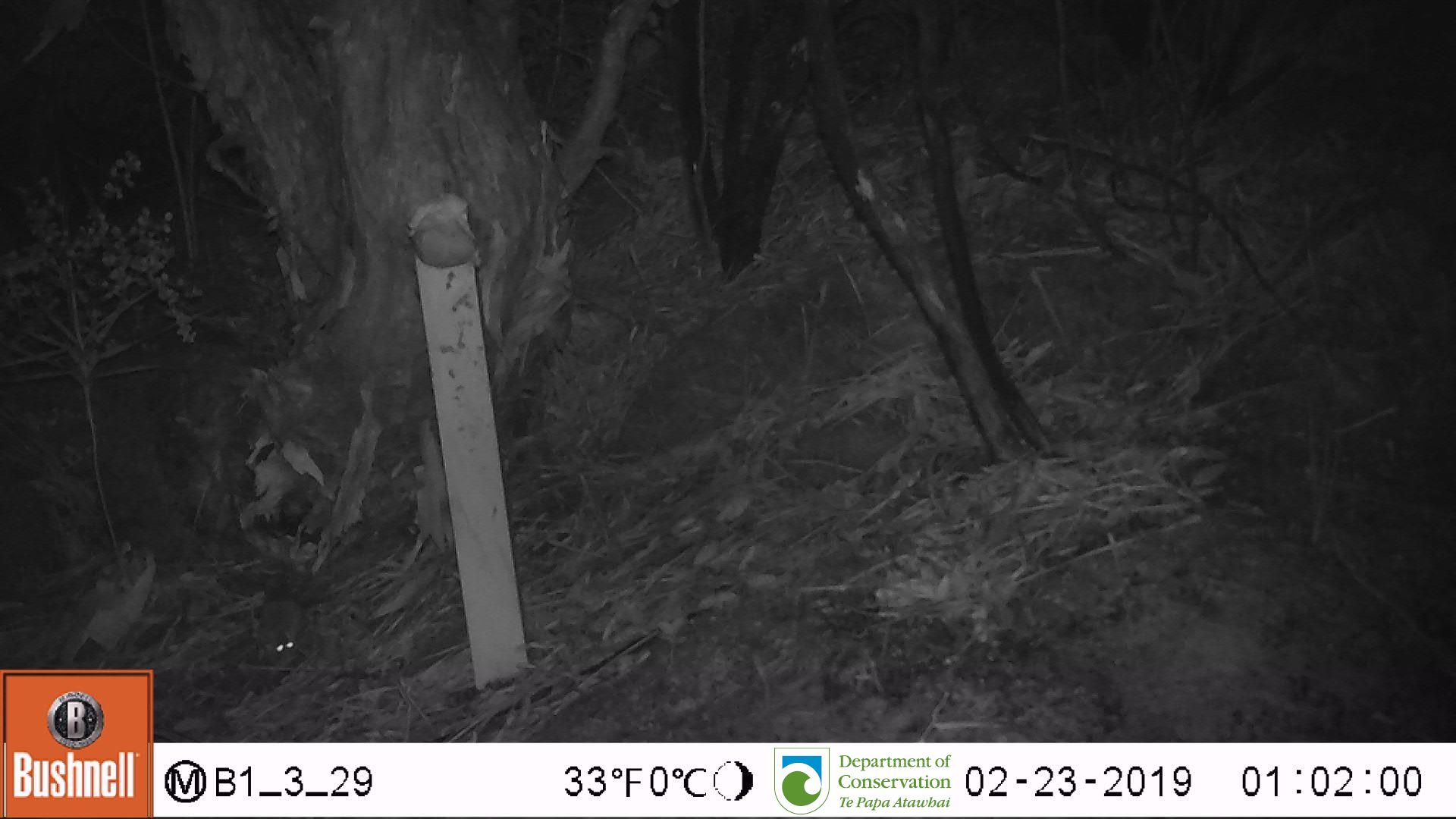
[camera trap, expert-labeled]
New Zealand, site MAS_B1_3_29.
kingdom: Animalia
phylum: Chordata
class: Mammalia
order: Rodentia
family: Muridae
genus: Mus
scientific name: Mus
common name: mouse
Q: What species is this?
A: Mouse (Mus).